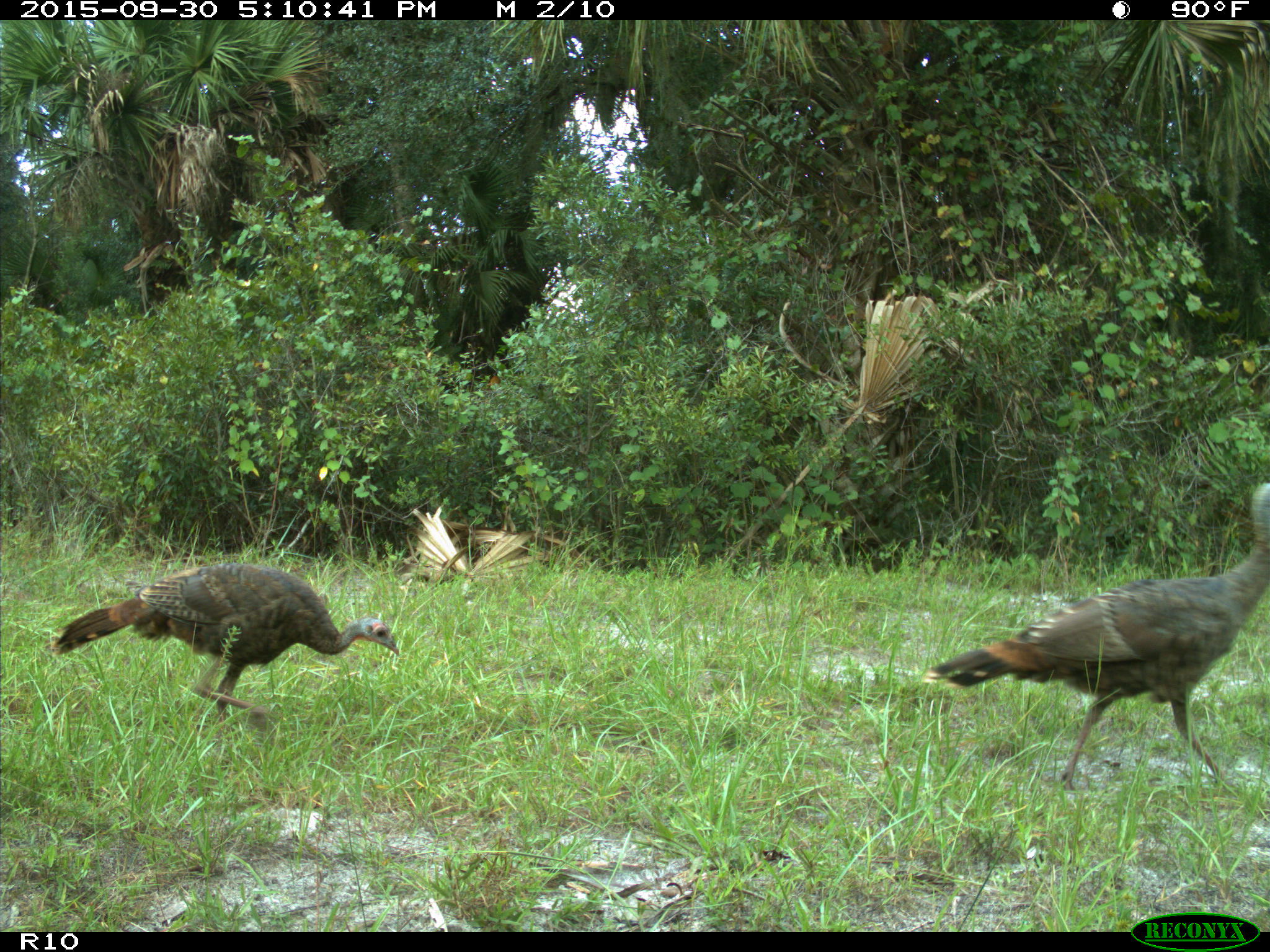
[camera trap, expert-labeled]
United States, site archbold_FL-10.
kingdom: Animalia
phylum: Chordata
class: Aves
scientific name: Aves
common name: birds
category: unidentified bird